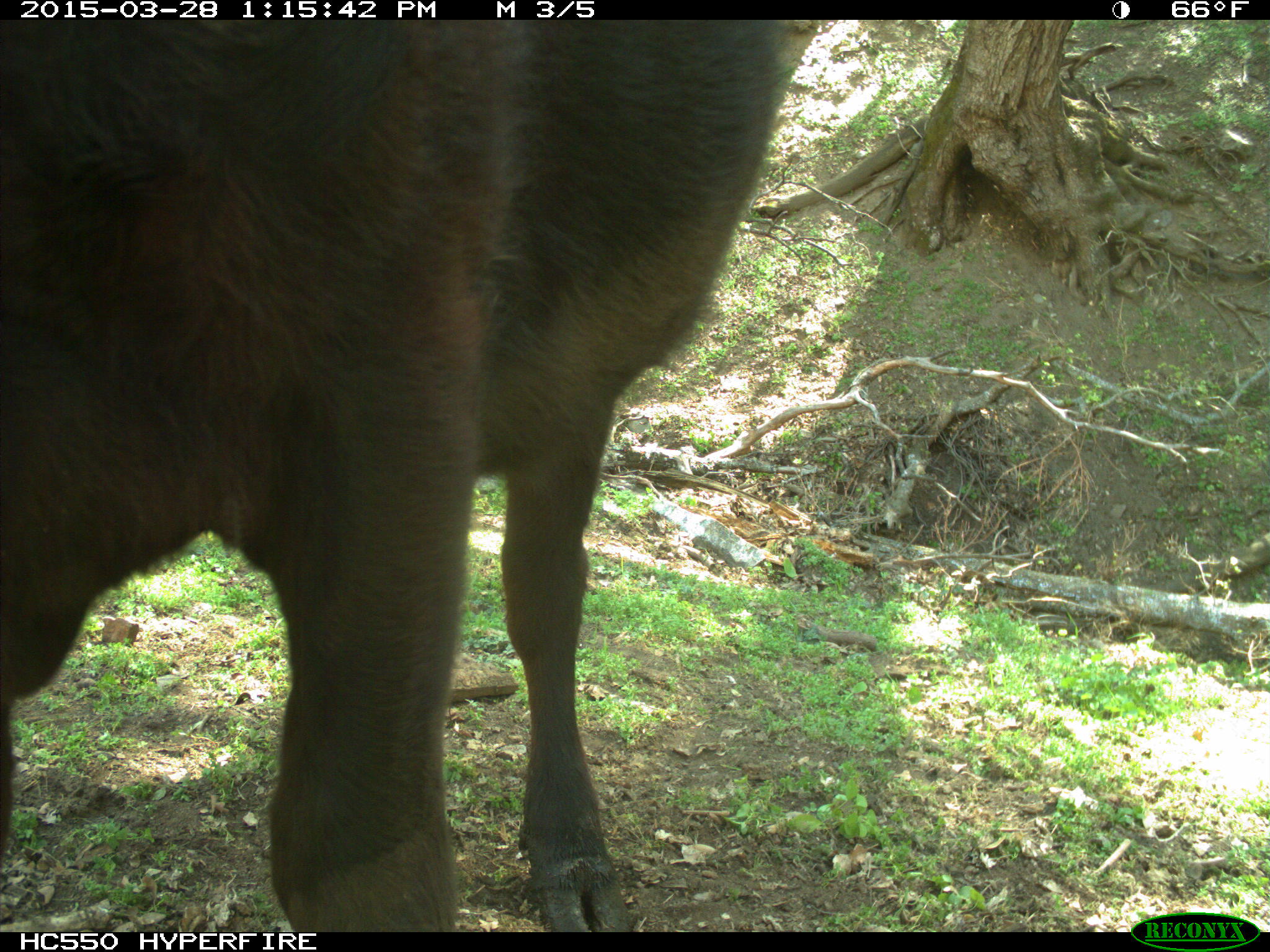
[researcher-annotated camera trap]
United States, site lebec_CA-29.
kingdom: Animalia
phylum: Chordata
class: Mammalia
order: Artiodactyla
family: Bovidae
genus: Bos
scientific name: Bos taurus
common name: domestic cow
Bos taurus (domestic cow).